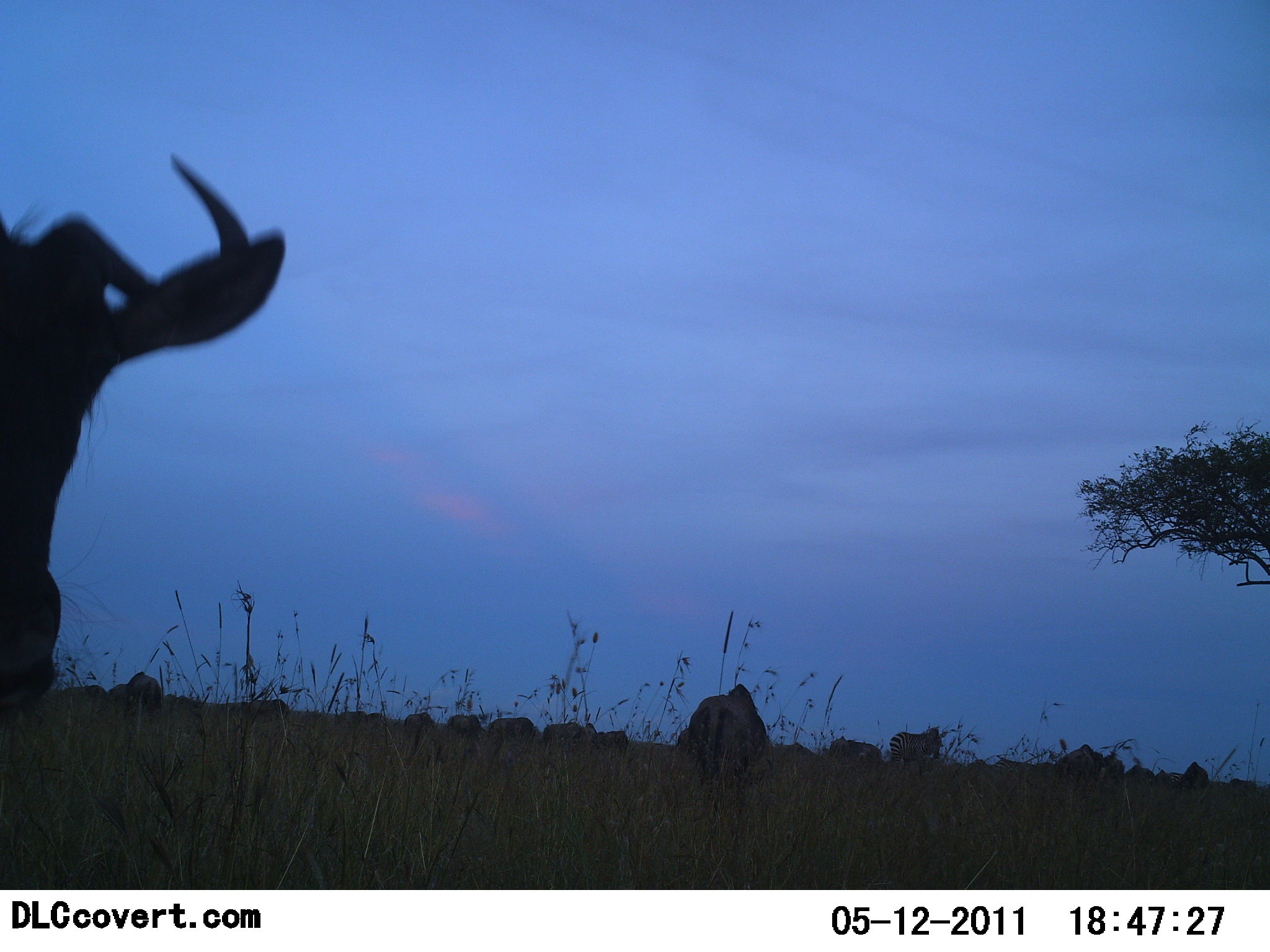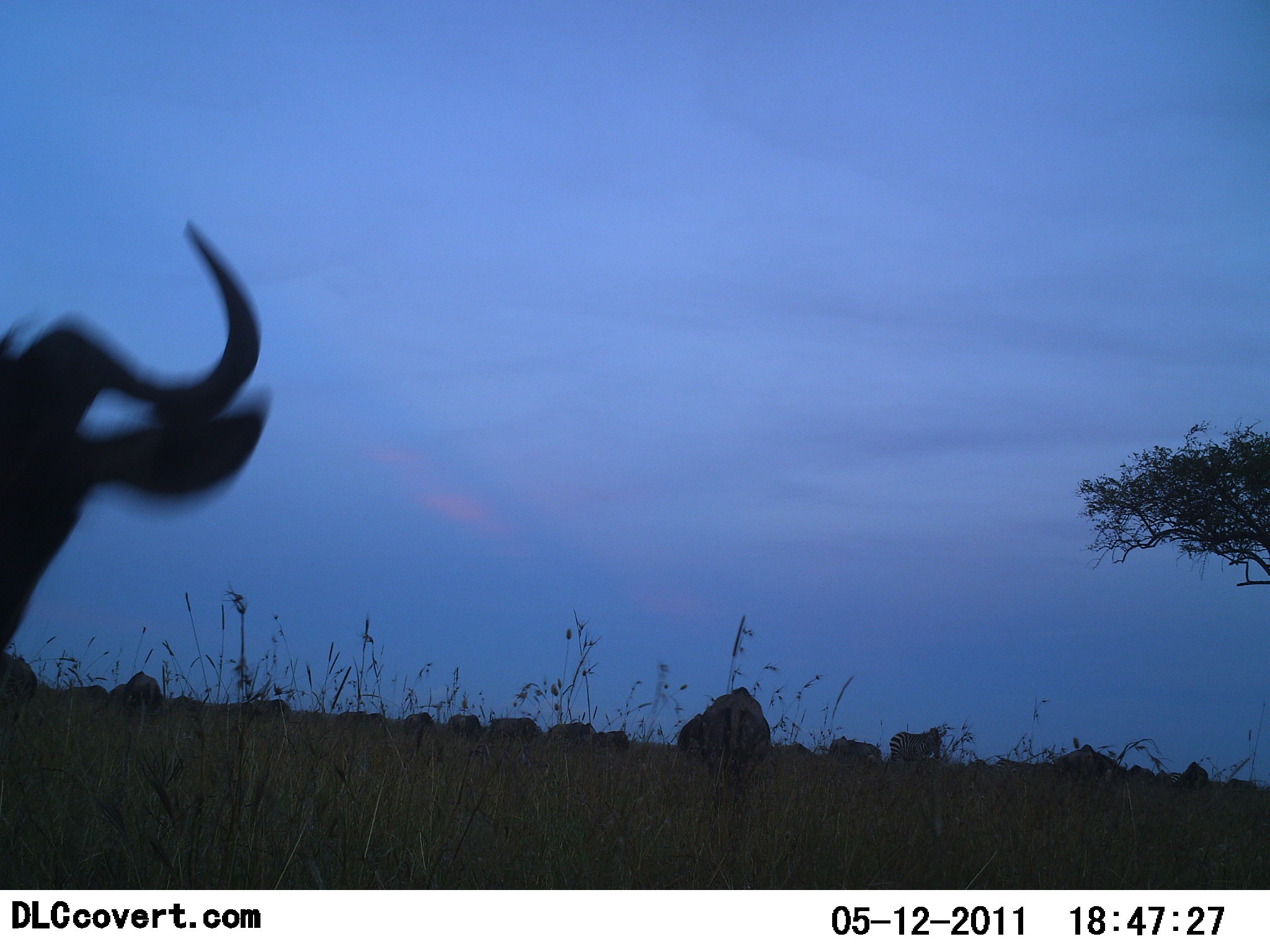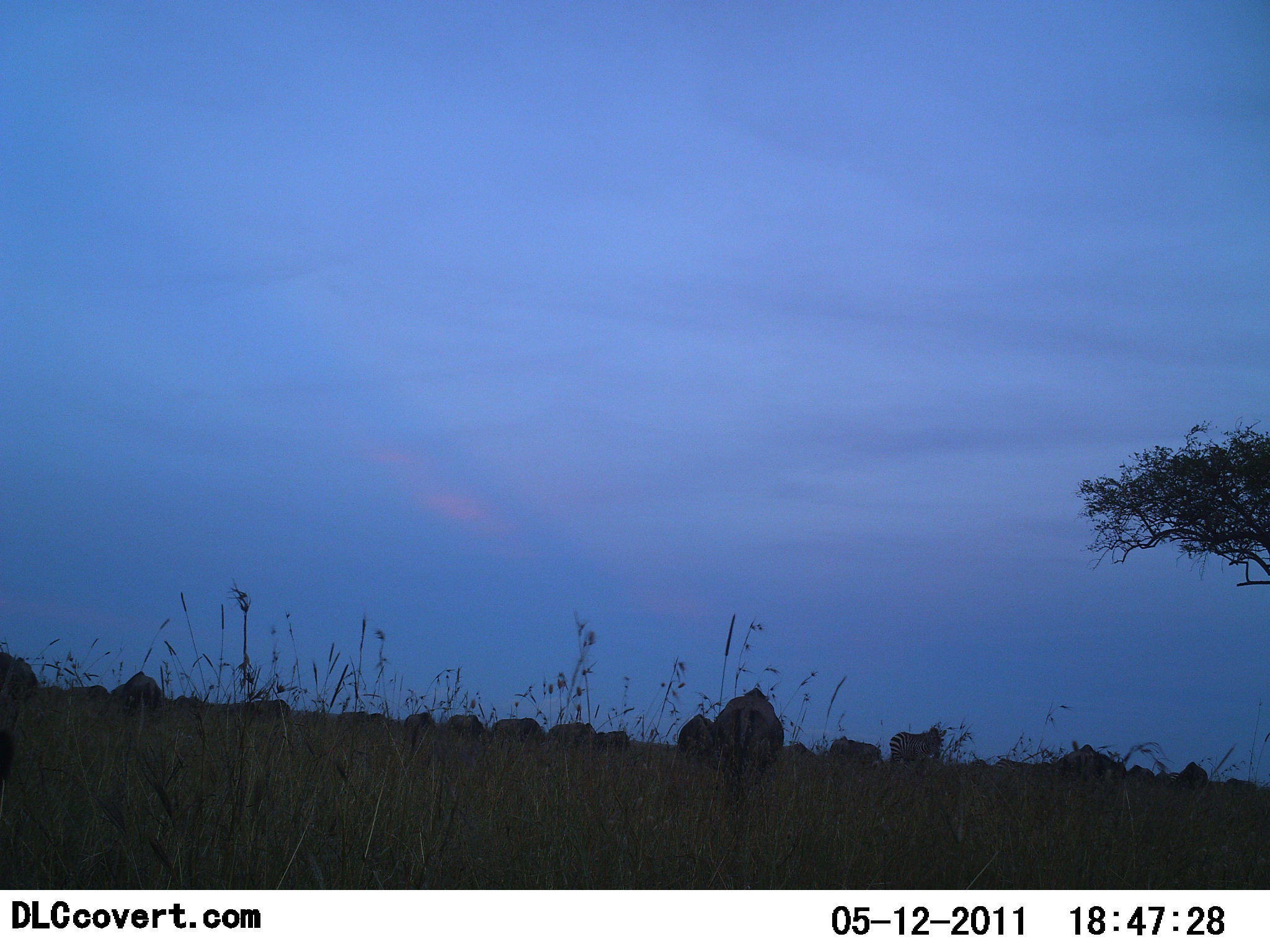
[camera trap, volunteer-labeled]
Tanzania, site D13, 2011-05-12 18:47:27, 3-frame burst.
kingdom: Animalia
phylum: Chordata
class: Mammalia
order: Artiodactyla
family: Bovidae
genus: Connochaetes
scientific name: Connochaetes taurinus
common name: blue wildebeest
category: wildebeest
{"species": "wildebeest (blue wildebeest) (Connochaetes taurinus)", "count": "11-50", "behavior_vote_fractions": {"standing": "38%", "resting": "0%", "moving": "38%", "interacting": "0%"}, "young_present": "0%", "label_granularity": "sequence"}